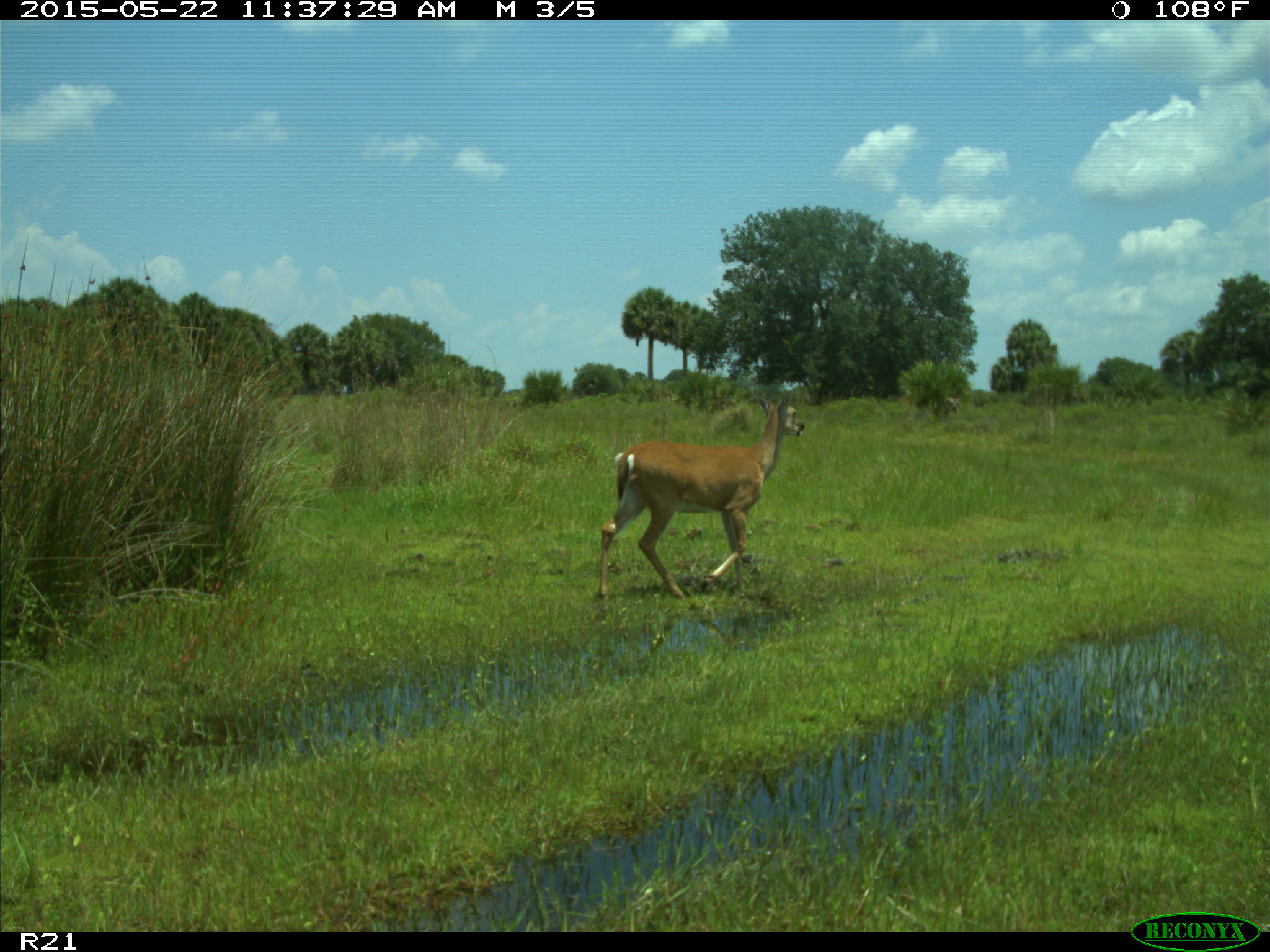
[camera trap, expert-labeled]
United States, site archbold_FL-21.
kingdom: Animalia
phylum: Chordata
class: Mammalia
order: Artiodactyla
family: Cervidae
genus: Odocoileus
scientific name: Odocoileus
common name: deer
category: unidentified deer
Unidentified deer (deer) (Odocoileus).